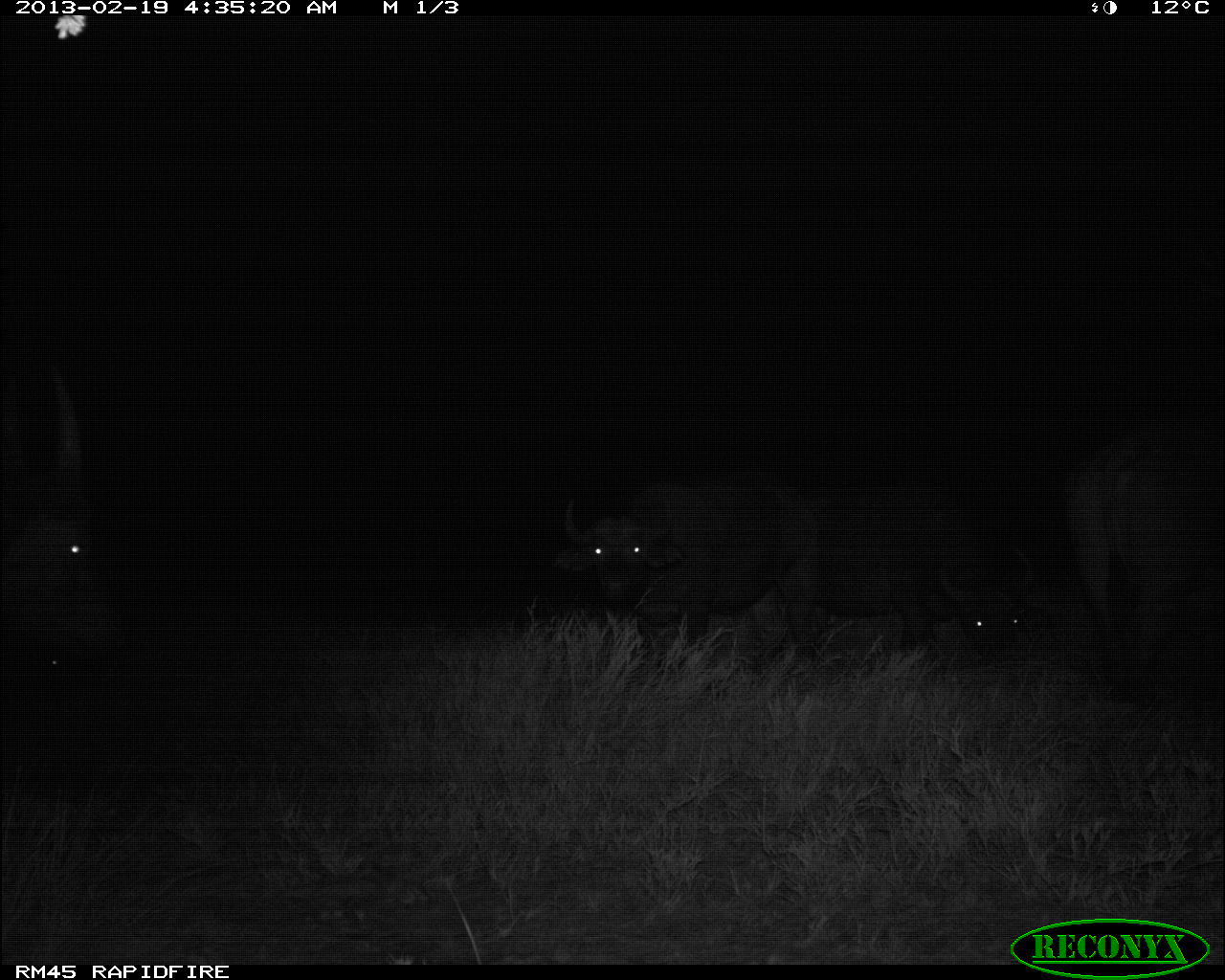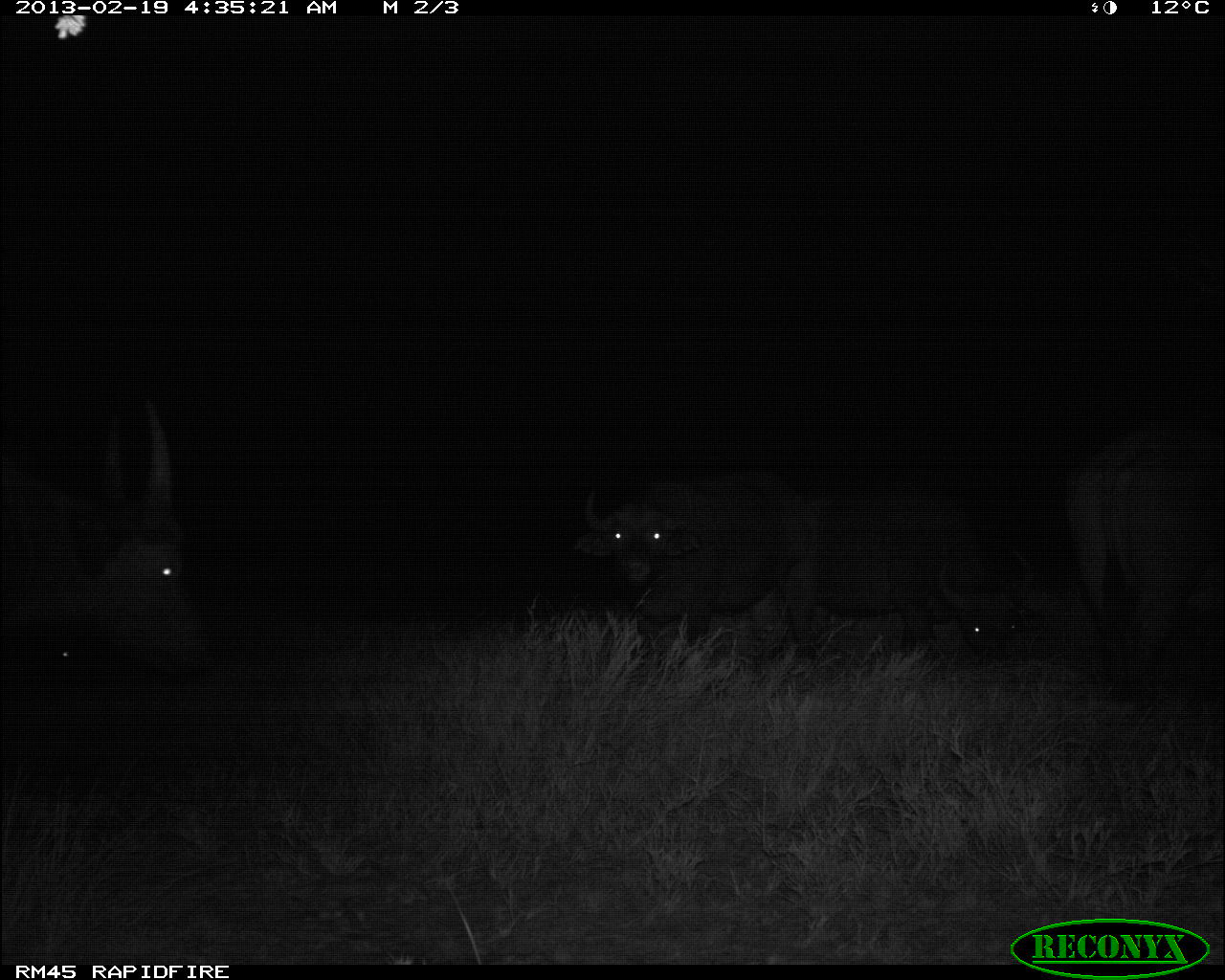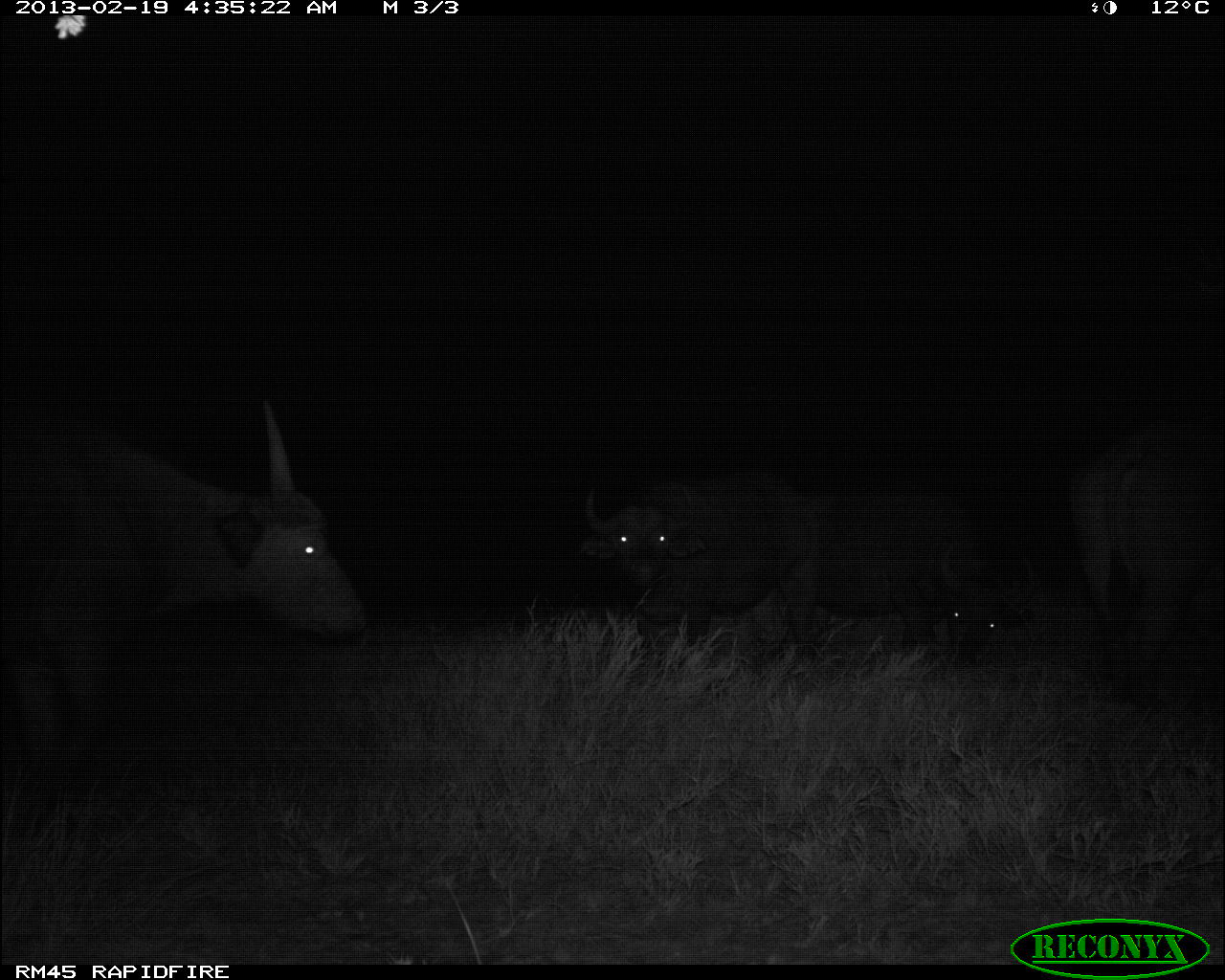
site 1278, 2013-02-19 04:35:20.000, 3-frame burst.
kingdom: Animalia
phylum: Chordata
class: Mammalia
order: Artiodactyla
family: Bovidae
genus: Syncerus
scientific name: Syncerus caffer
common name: african buffalo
Syncerus caffer (african buffalo), count 6.